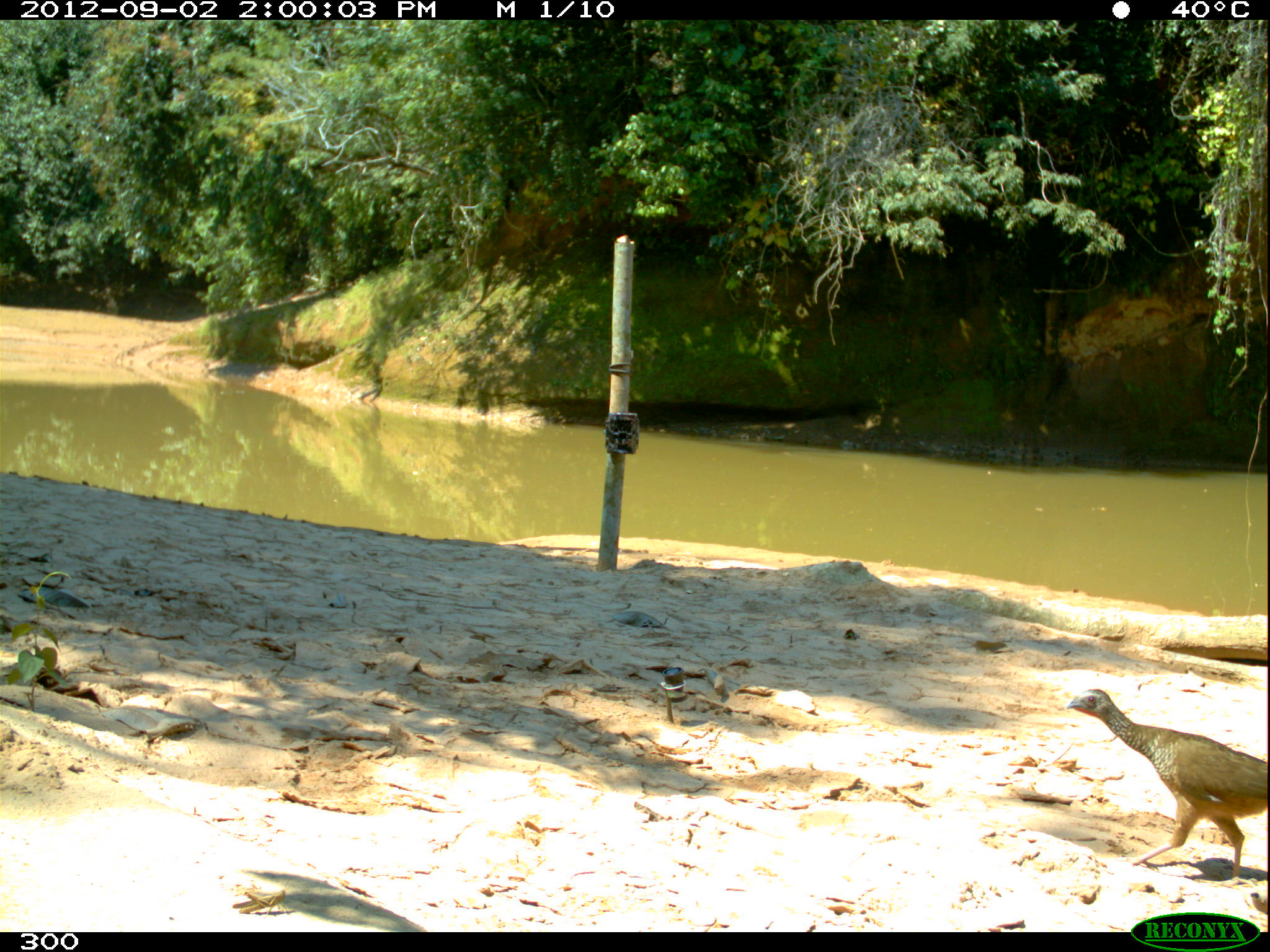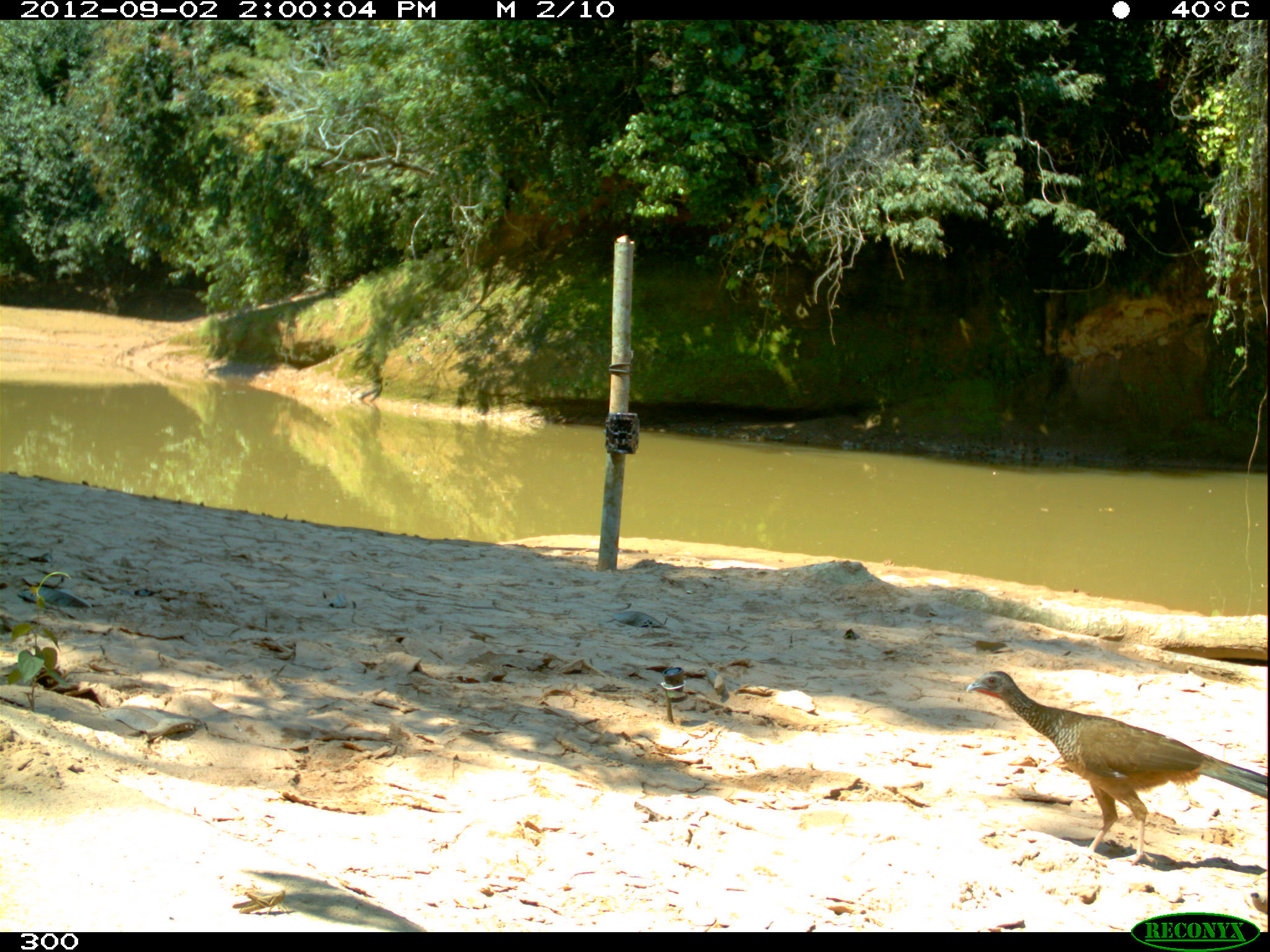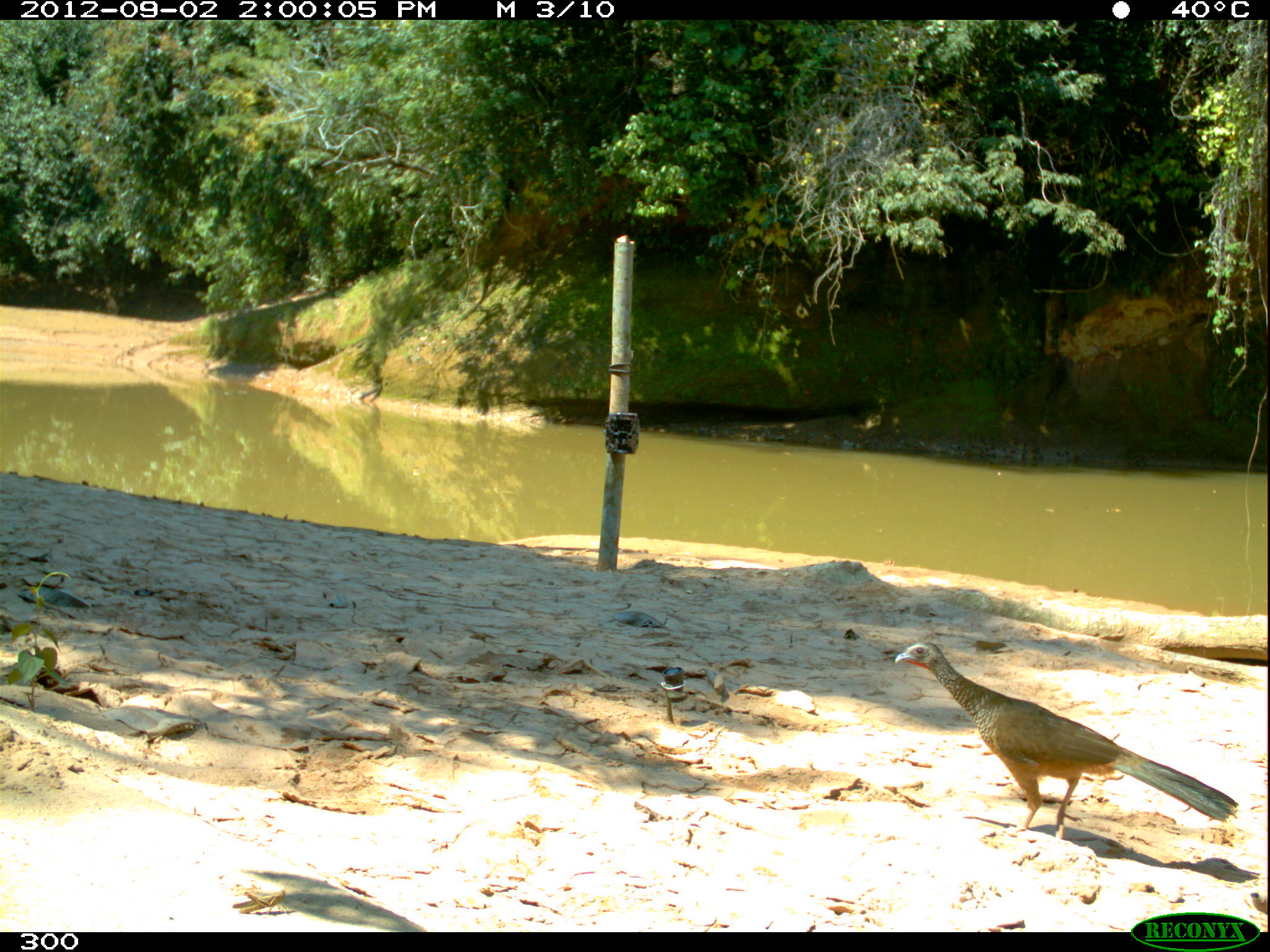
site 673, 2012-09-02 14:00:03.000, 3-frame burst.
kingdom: Animalia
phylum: Chordata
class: Aves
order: Galliformes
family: Cracidae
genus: Penelope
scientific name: Penelope superciliaris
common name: rusty-margined guan